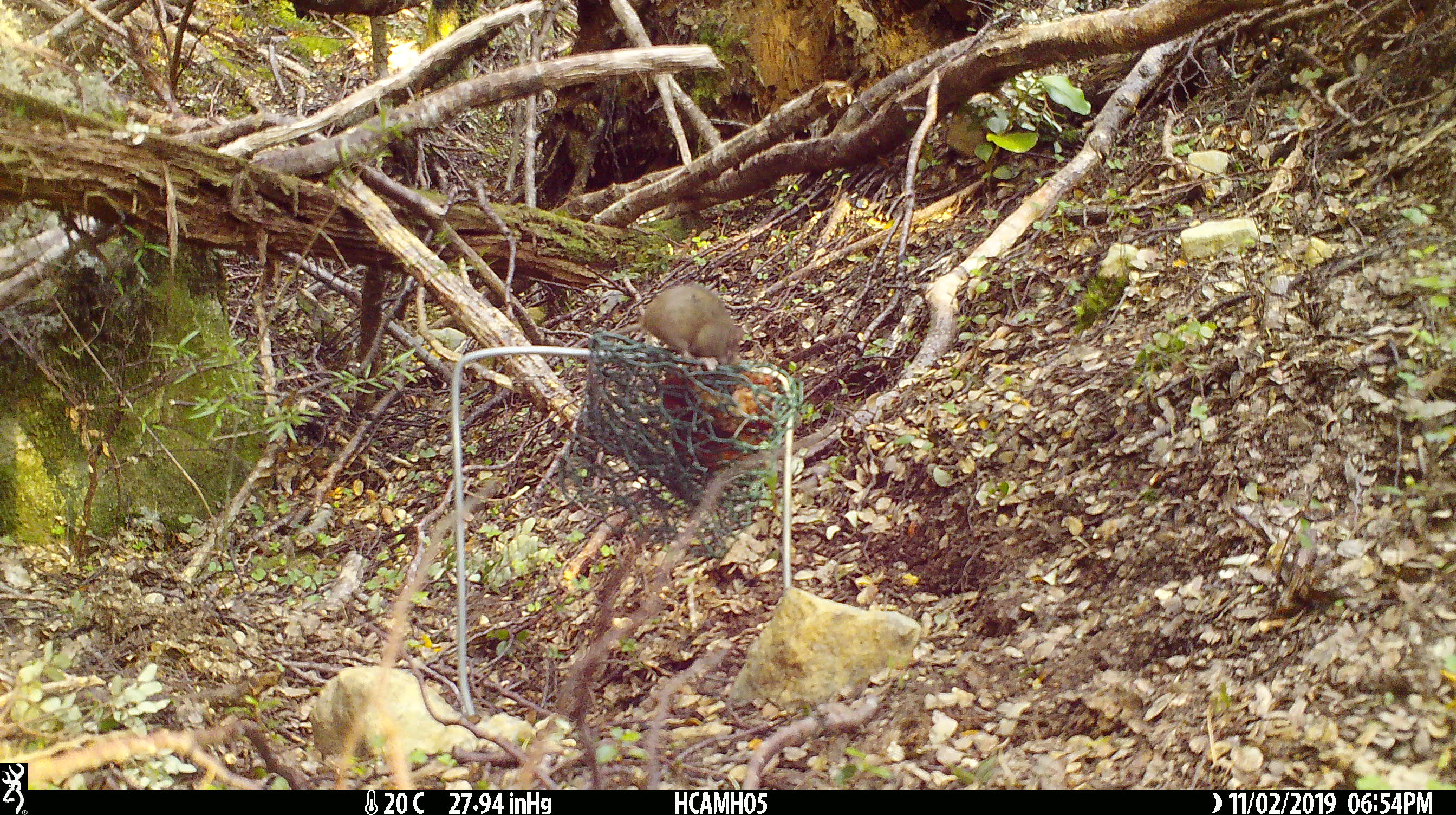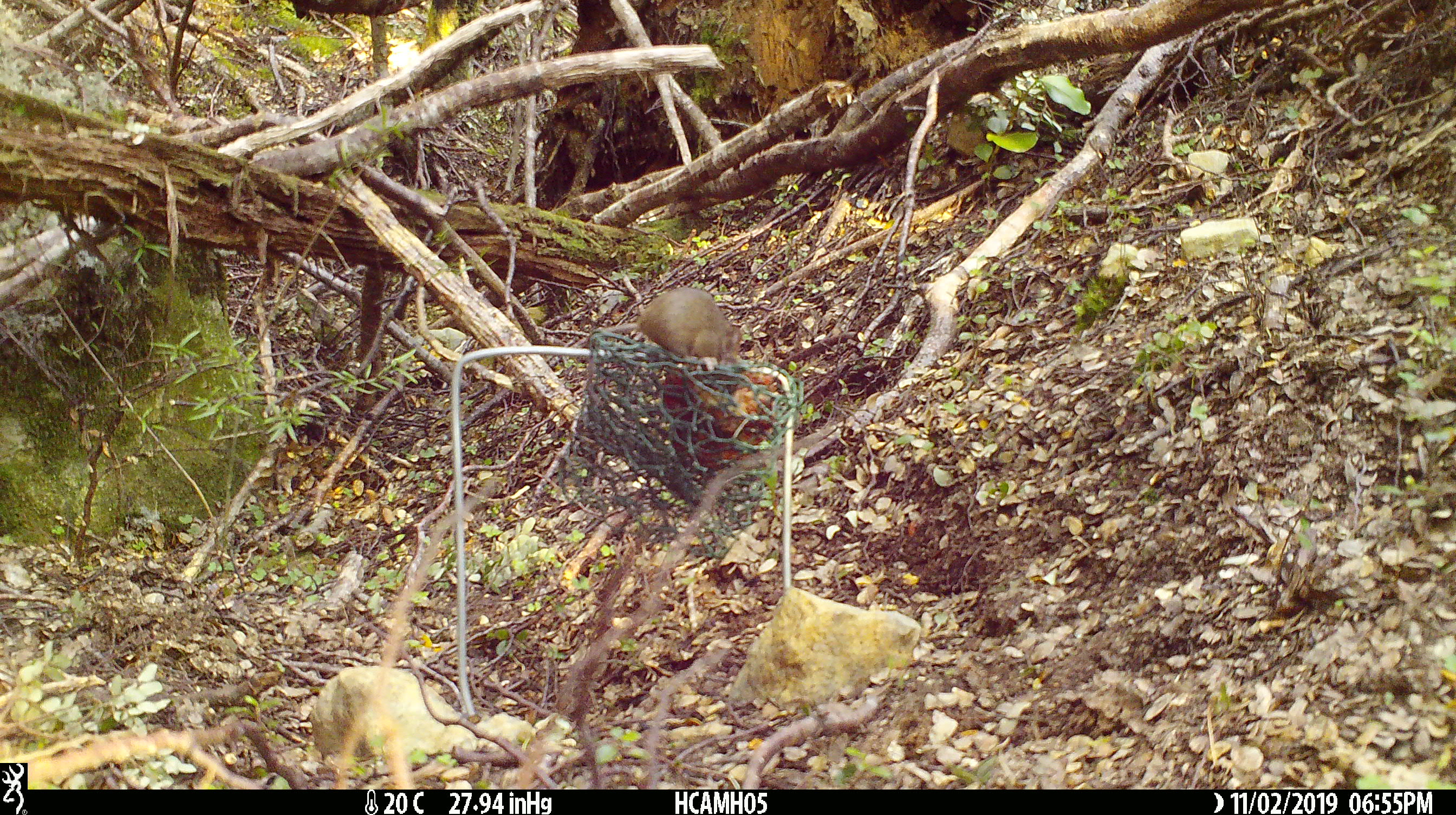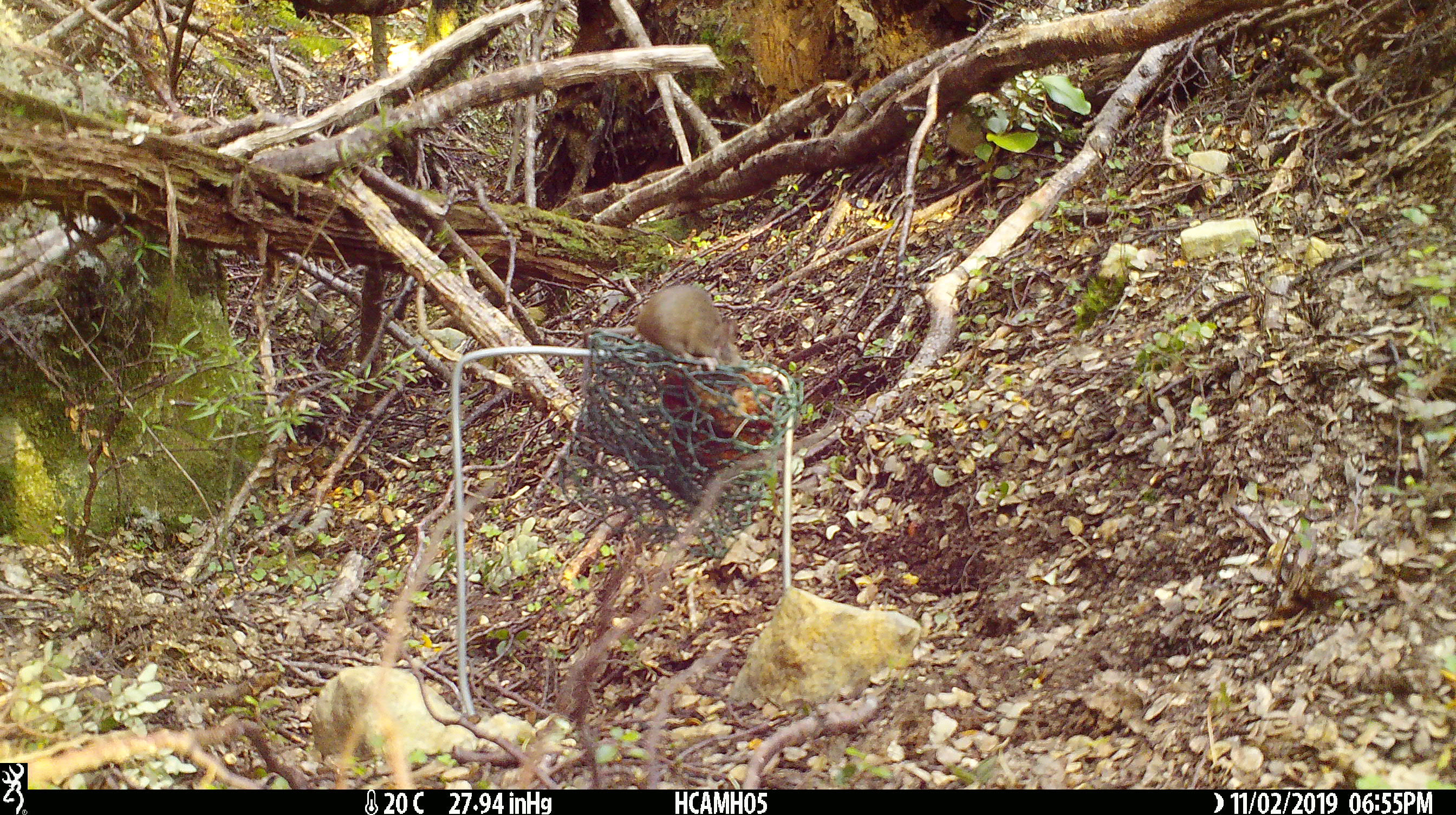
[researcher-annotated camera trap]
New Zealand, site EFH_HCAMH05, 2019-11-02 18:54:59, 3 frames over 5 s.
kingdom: Animalia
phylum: Chordata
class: Mammalia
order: Rodentia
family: Muridae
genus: Mus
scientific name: Mus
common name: mouse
Mouse (Mus).